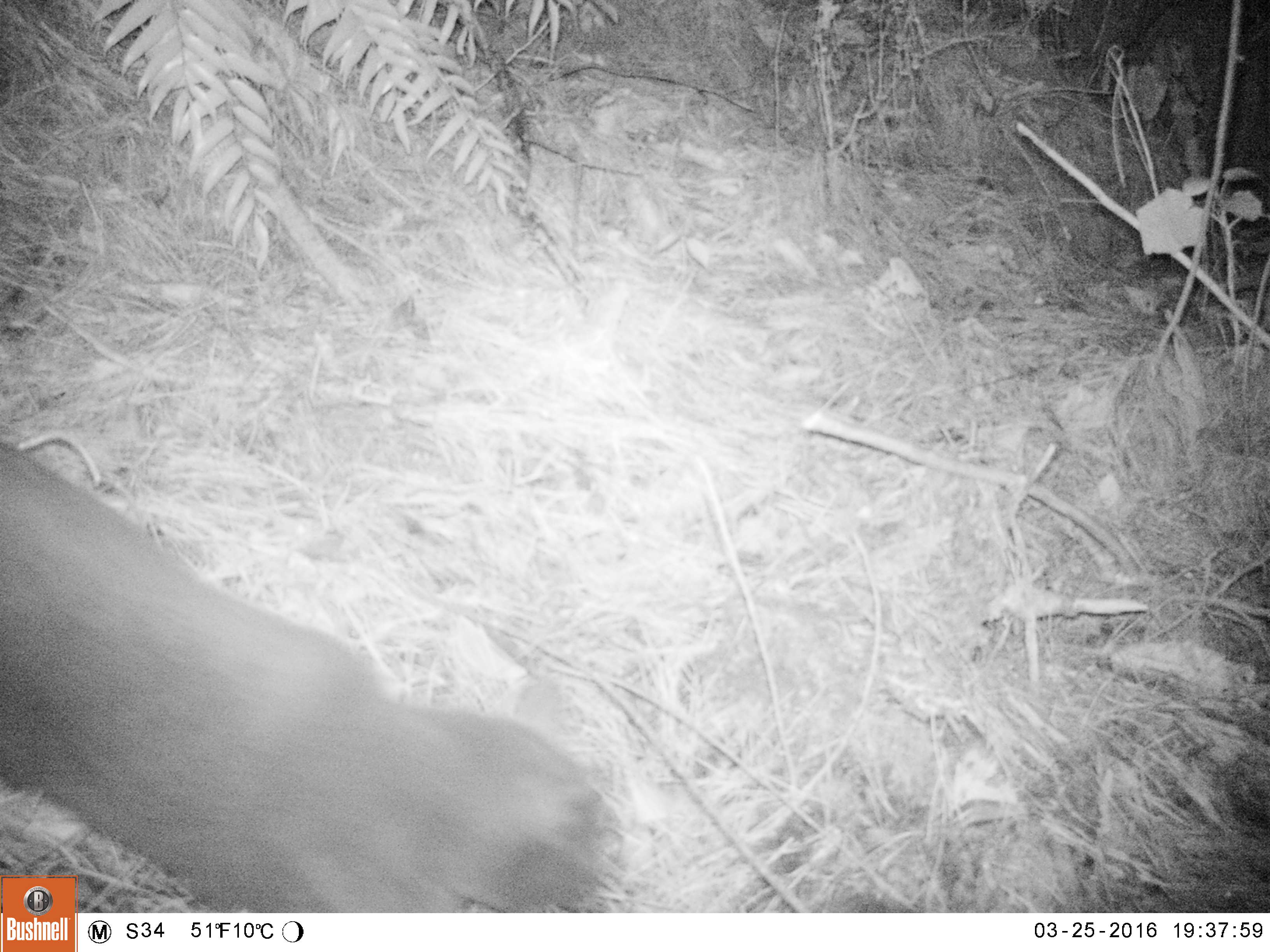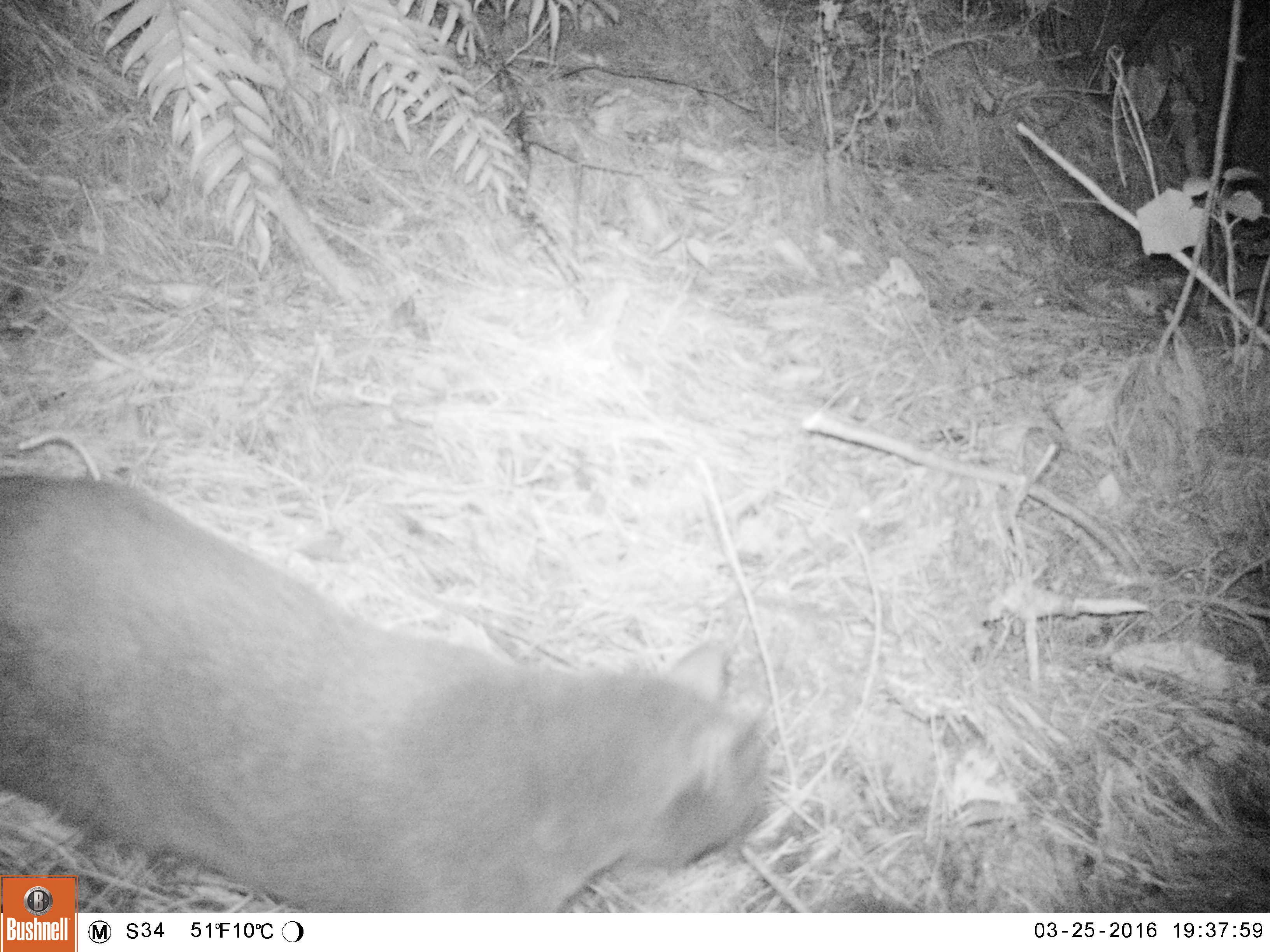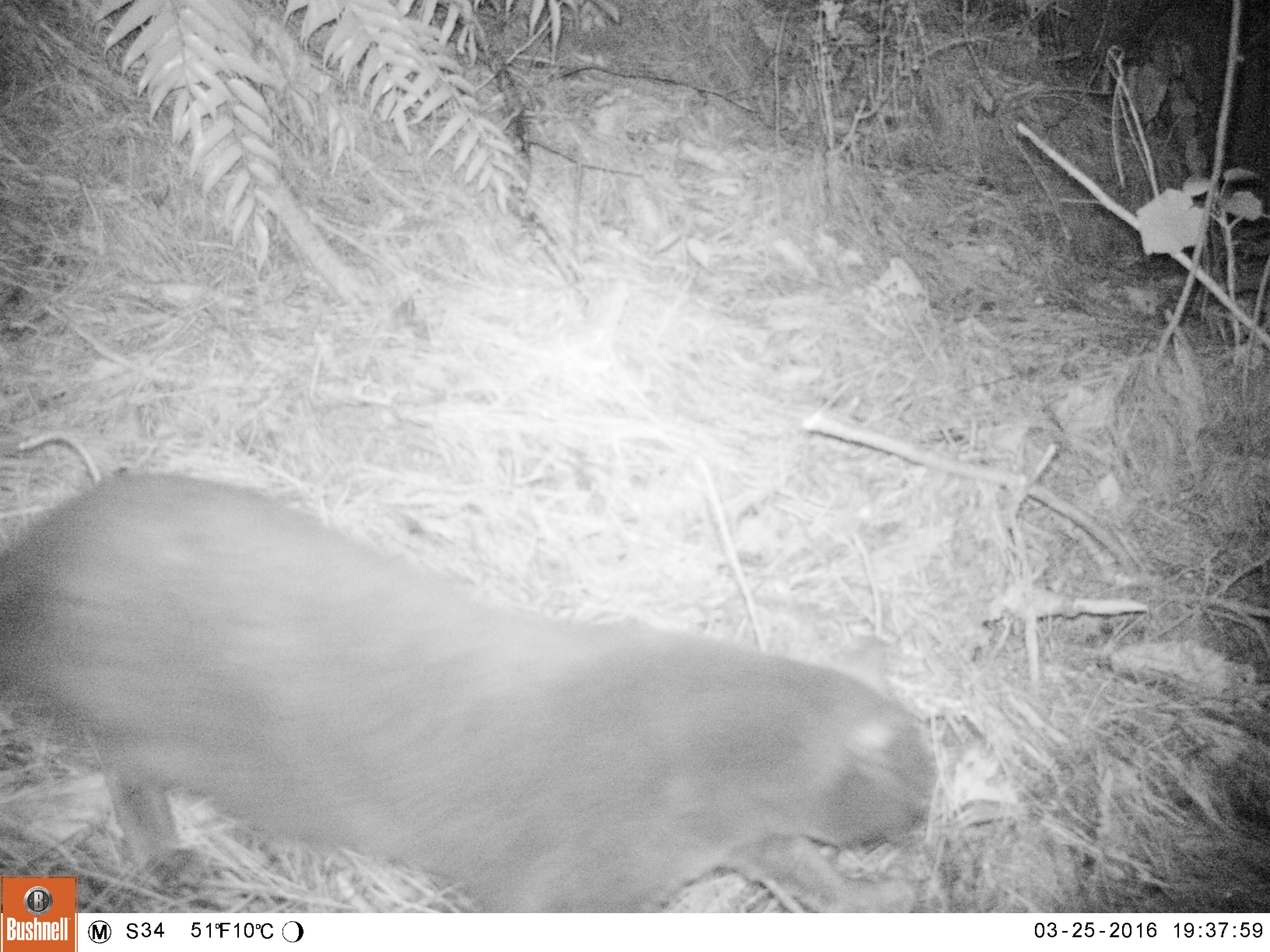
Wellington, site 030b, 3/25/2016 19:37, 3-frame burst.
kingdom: Animalia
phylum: Chordata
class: Mammalia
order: Carnivora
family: Felidae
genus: Felis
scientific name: Felis catus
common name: cat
Cat (Felis catus).